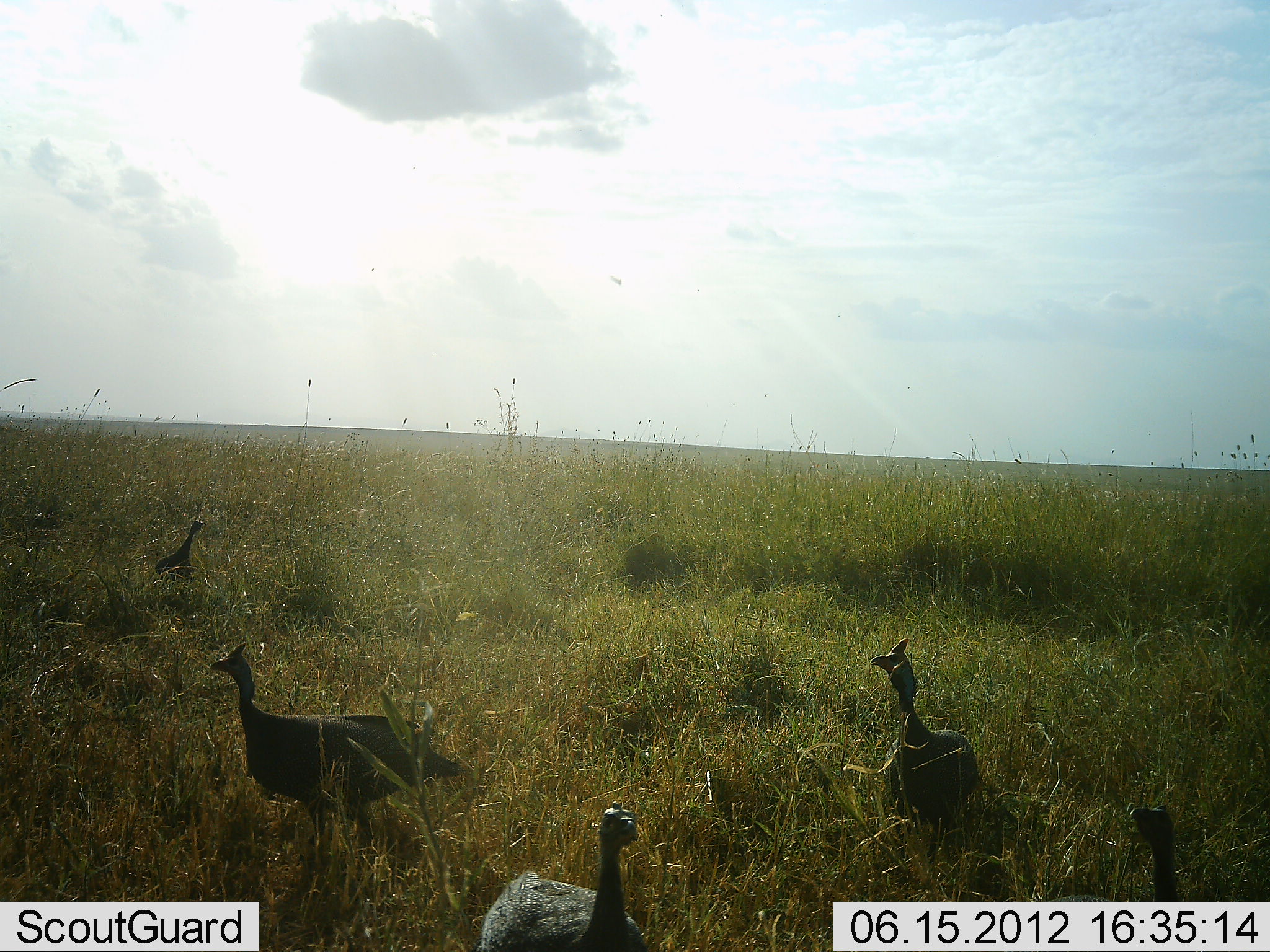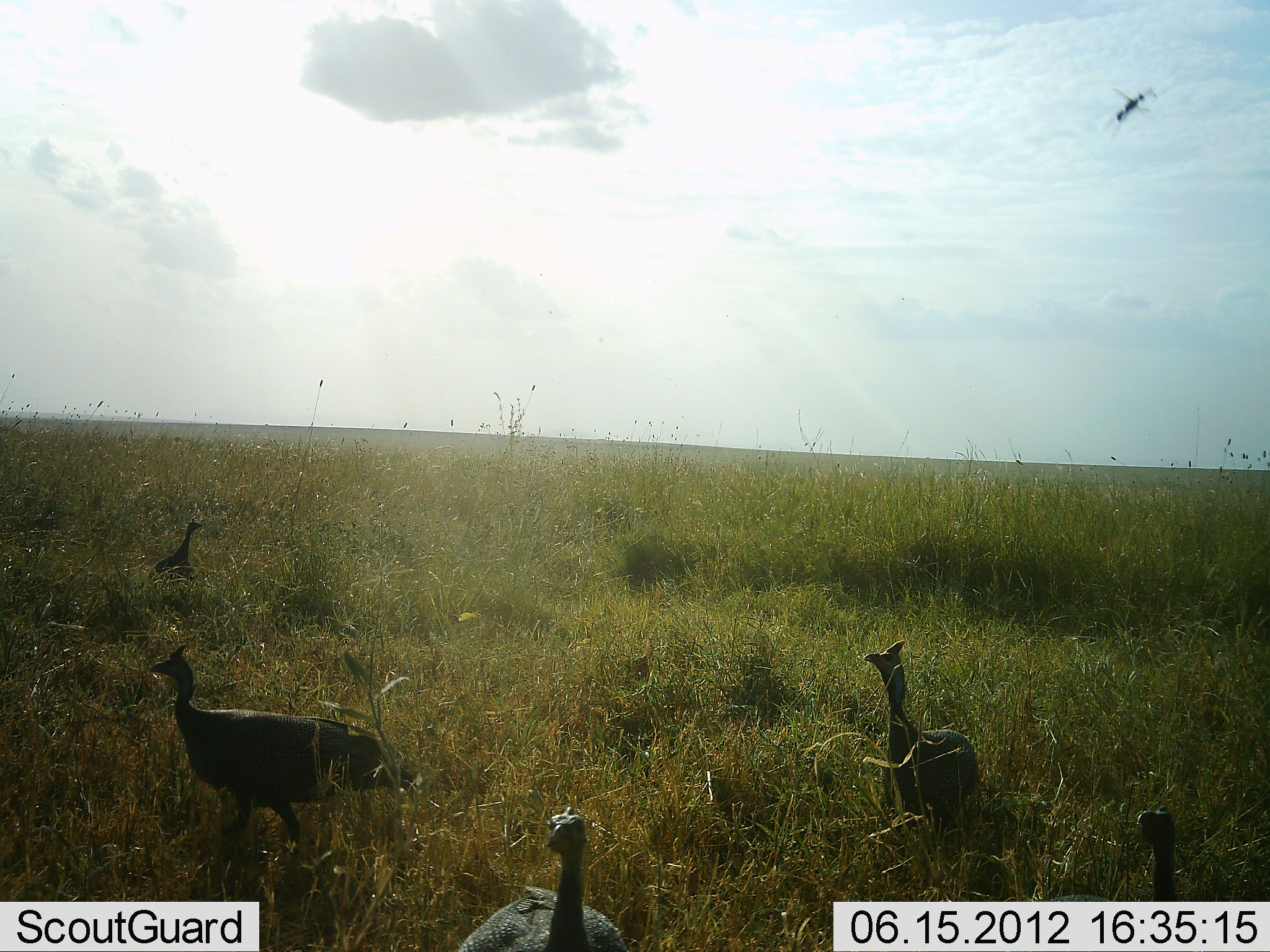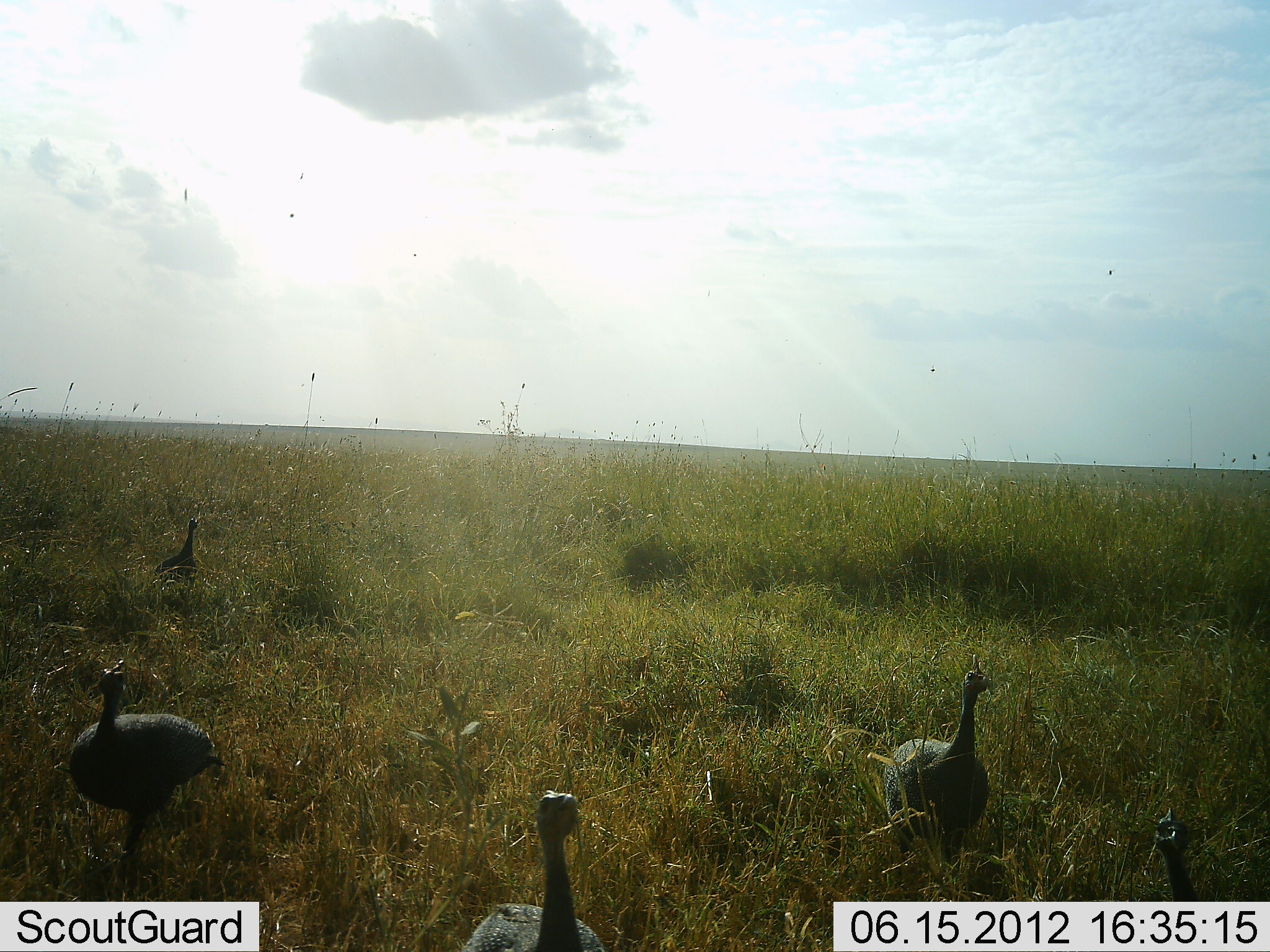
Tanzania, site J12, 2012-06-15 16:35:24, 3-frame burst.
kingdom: Animalia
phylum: Chordata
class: Aves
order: Galliformes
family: Numididae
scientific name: Numididae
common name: guinea fowl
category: guineafowl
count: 5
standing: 50%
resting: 0%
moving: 60%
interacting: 0%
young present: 0%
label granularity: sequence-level